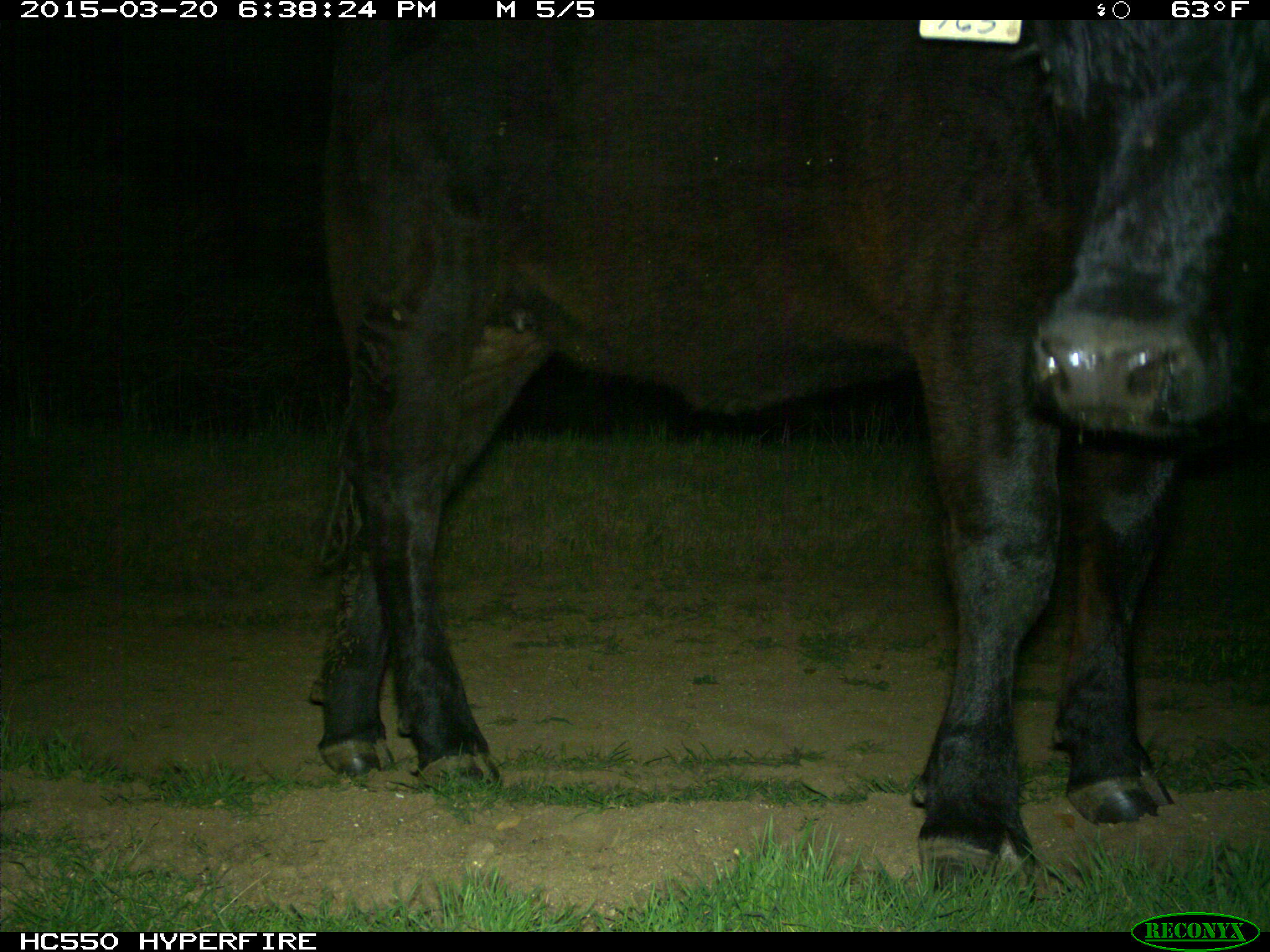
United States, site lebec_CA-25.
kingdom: Animalia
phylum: Chordata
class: Mammalia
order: Artiodactyla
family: Bovidae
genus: Bos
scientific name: Bos taurus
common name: domestic cow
Bos taurus (domestic cow).